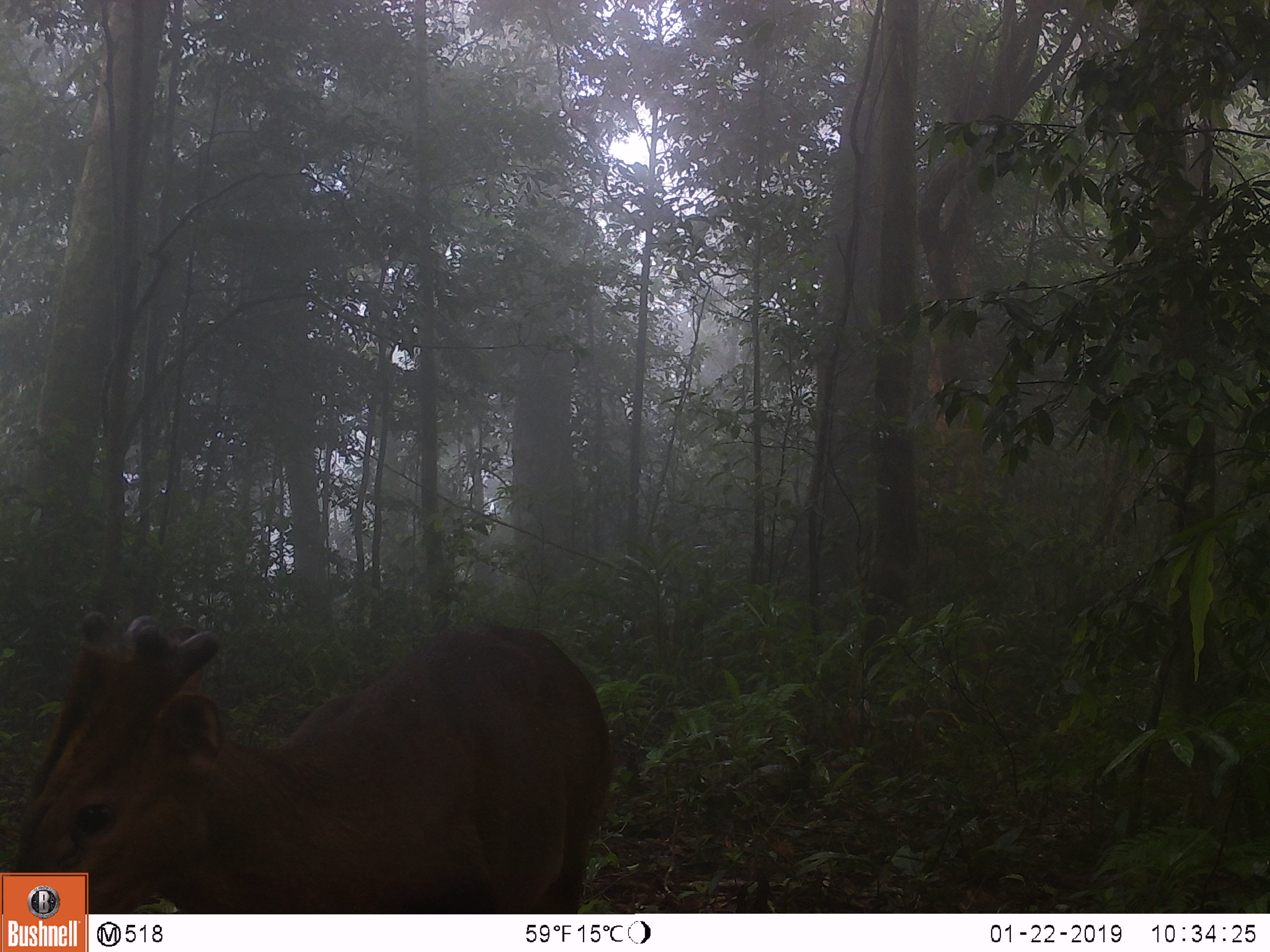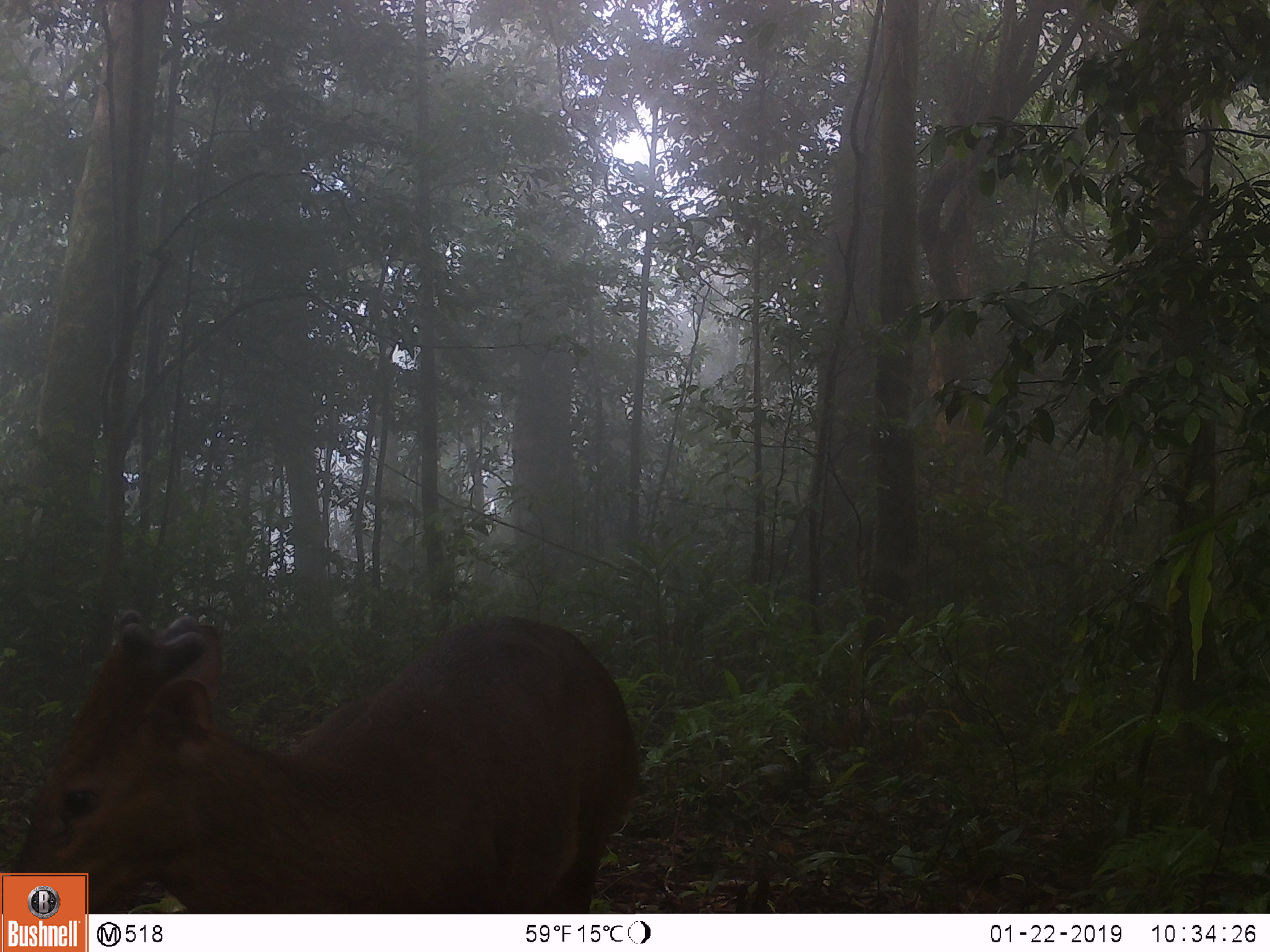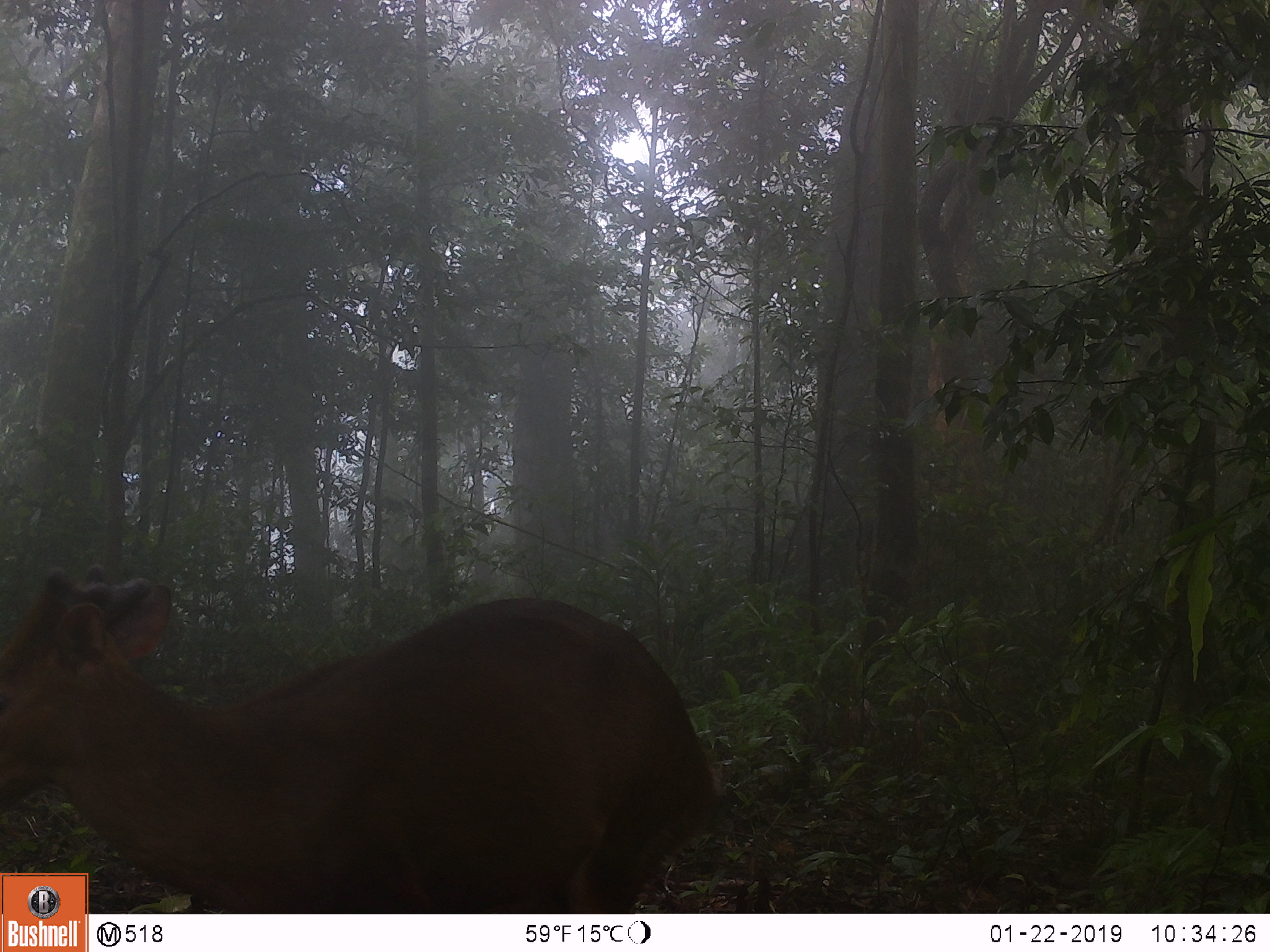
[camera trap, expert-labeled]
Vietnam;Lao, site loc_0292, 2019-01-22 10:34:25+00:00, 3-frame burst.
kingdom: Animalia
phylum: Chordata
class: Mammalia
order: Artiodactyla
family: Cervidae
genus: Muntiacus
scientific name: Muntiacus vuquangensis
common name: large-antlered muntjac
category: large antlered muntjac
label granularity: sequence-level